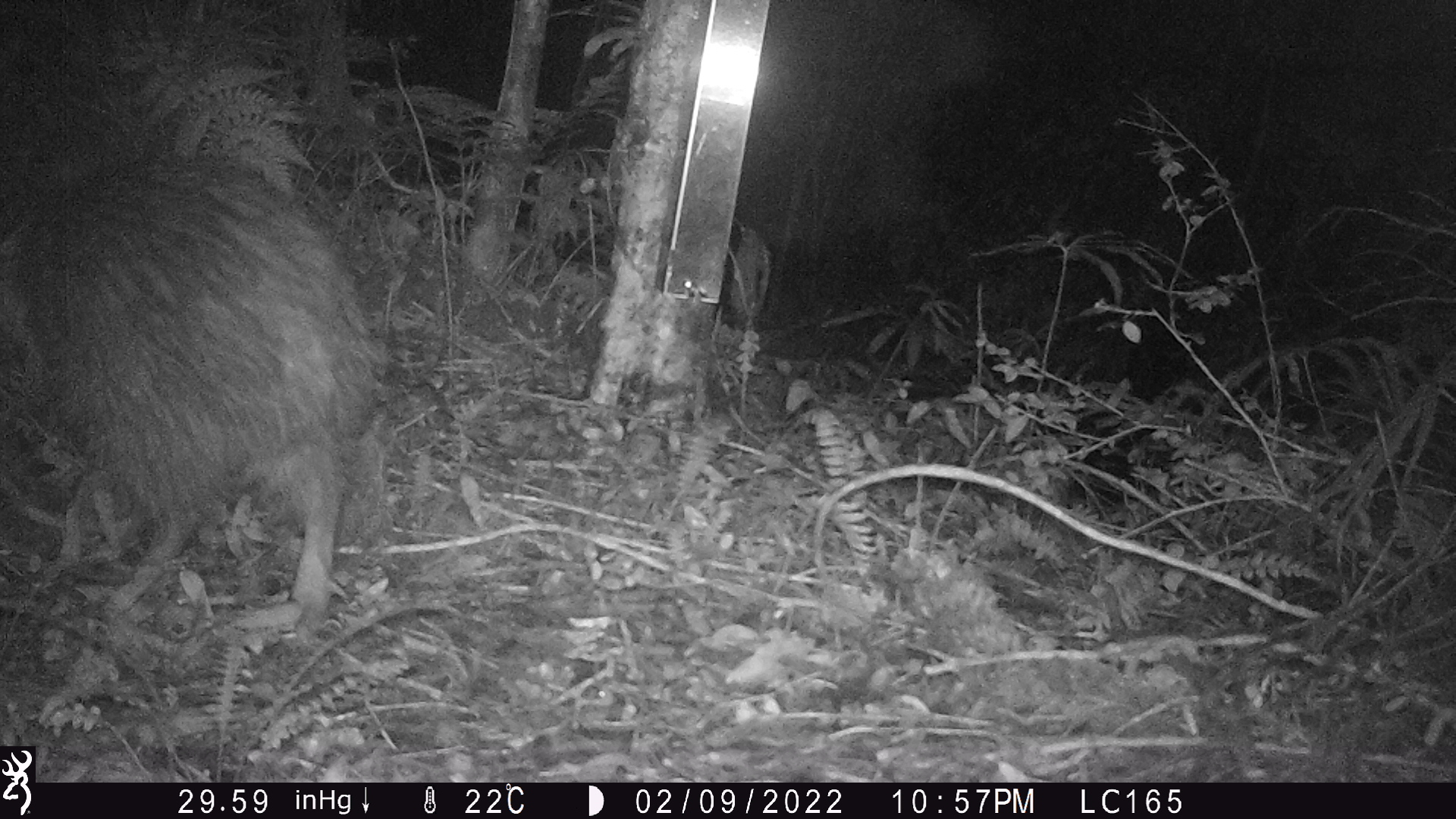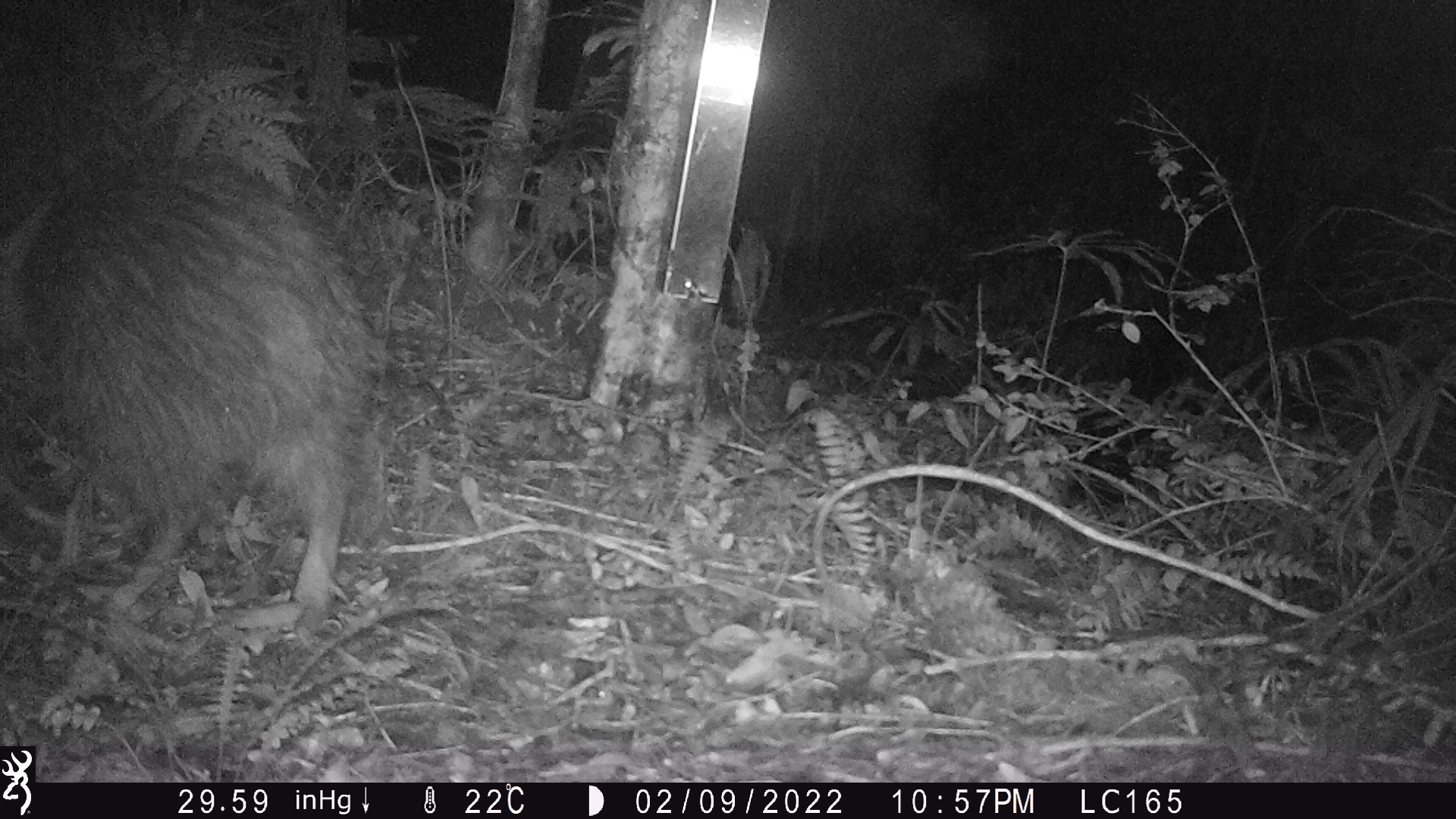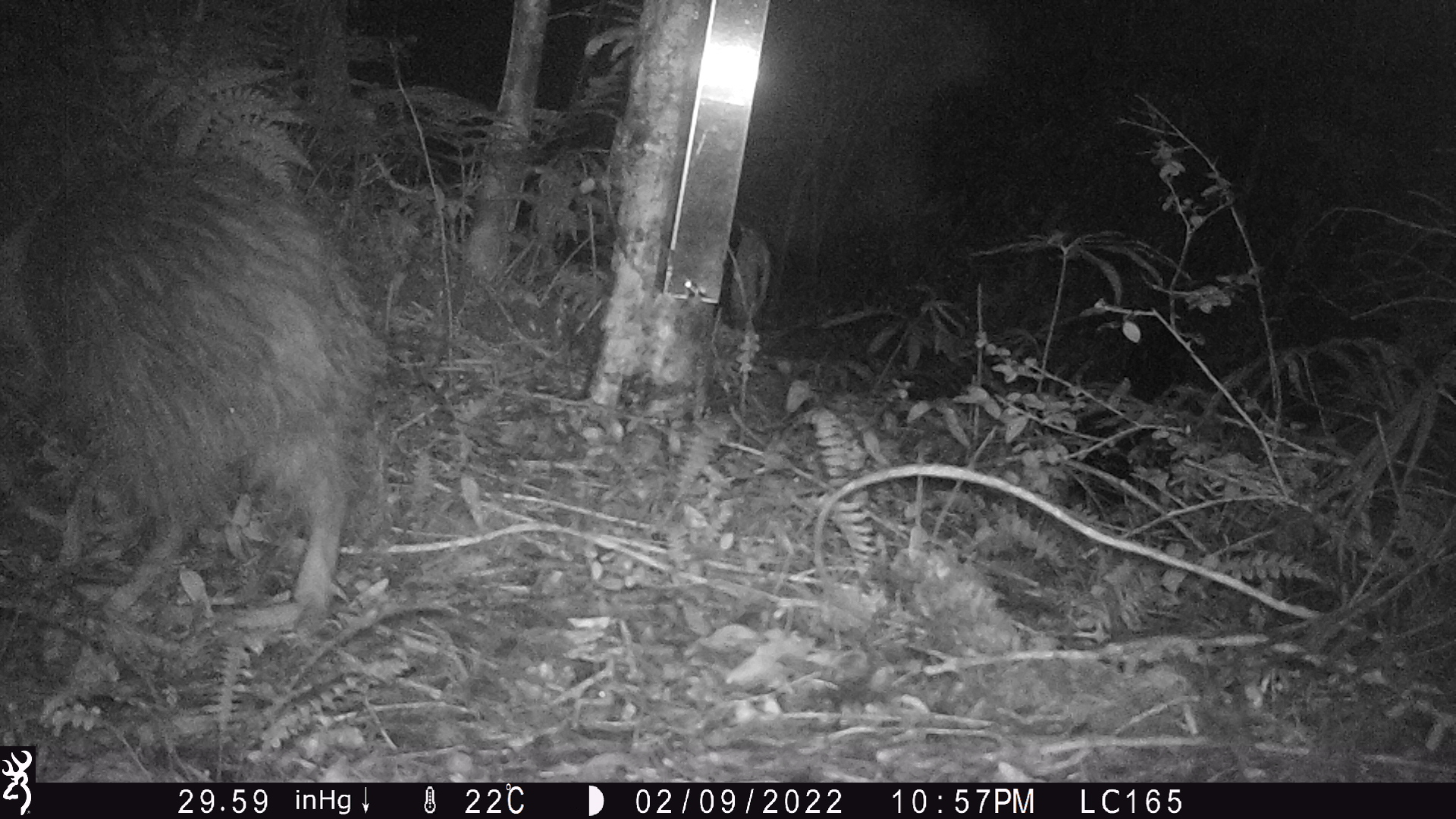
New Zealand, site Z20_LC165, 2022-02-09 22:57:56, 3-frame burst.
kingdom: Animalia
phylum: Chordata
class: Aves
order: Apterygiformes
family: Apterygidae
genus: Apteryx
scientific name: Apteryx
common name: kiwi